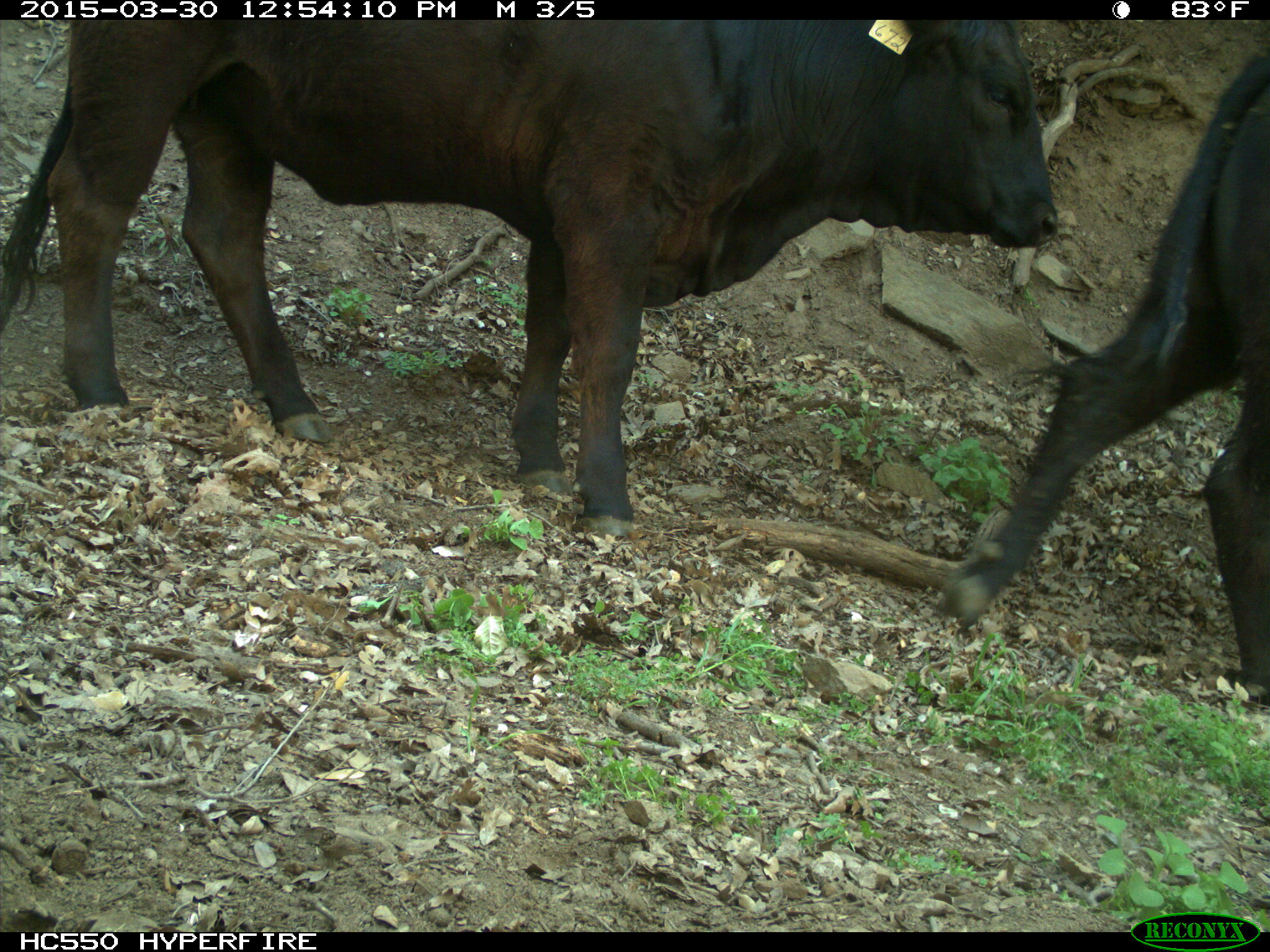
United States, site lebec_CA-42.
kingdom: Animalia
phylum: Chordata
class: Mammalia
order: Artiodactyla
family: Bovidae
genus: Bos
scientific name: Bos taurus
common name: domestic cow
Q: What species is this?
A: Bos taurus (domestic cow).